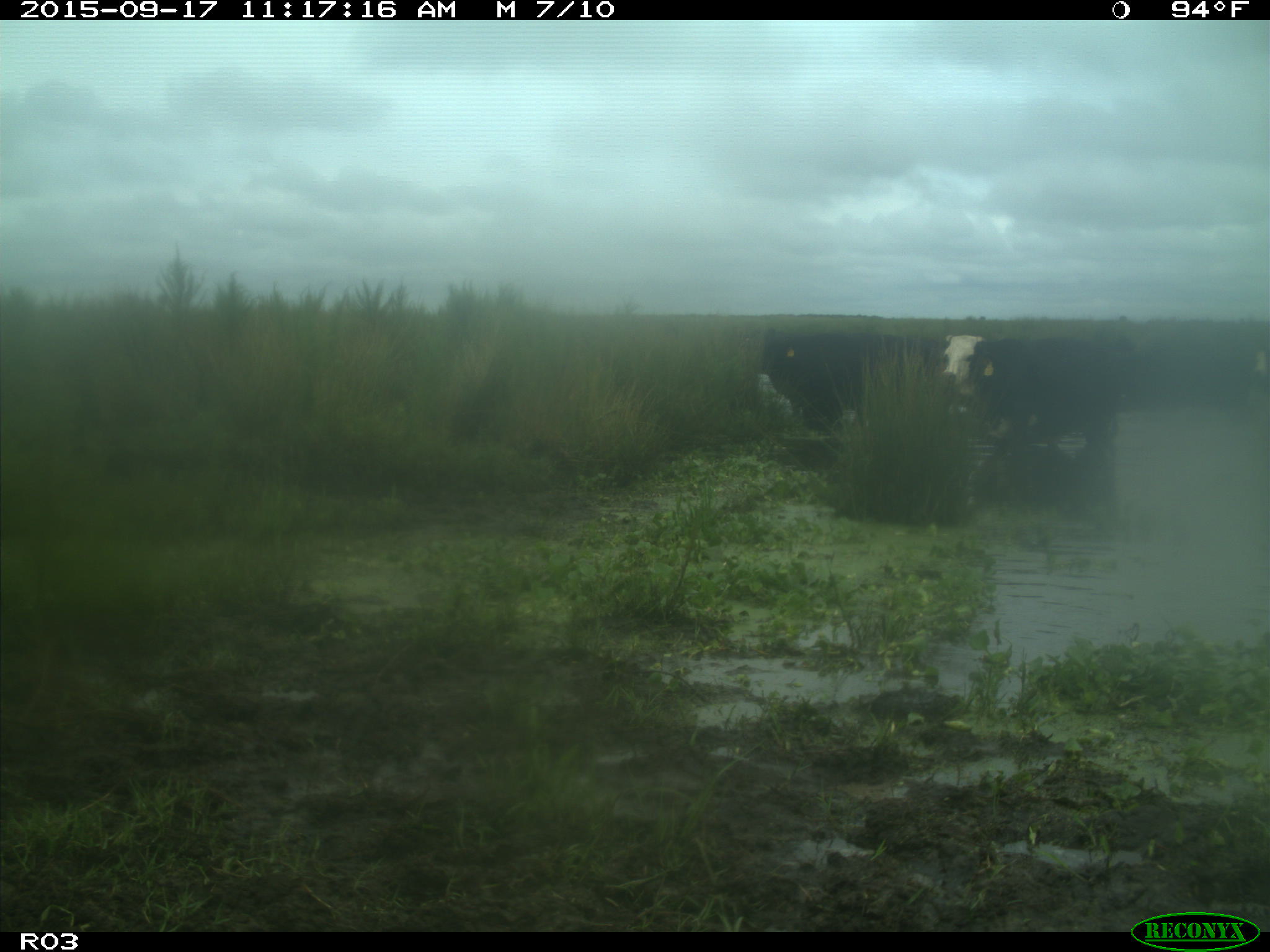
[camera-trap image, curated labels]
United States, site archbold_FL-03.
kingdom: Animalia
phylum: Chordata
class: Mammalia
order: Artiodactyla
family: Bovidae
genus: Bos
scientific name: Bos taurus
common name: domestic cow